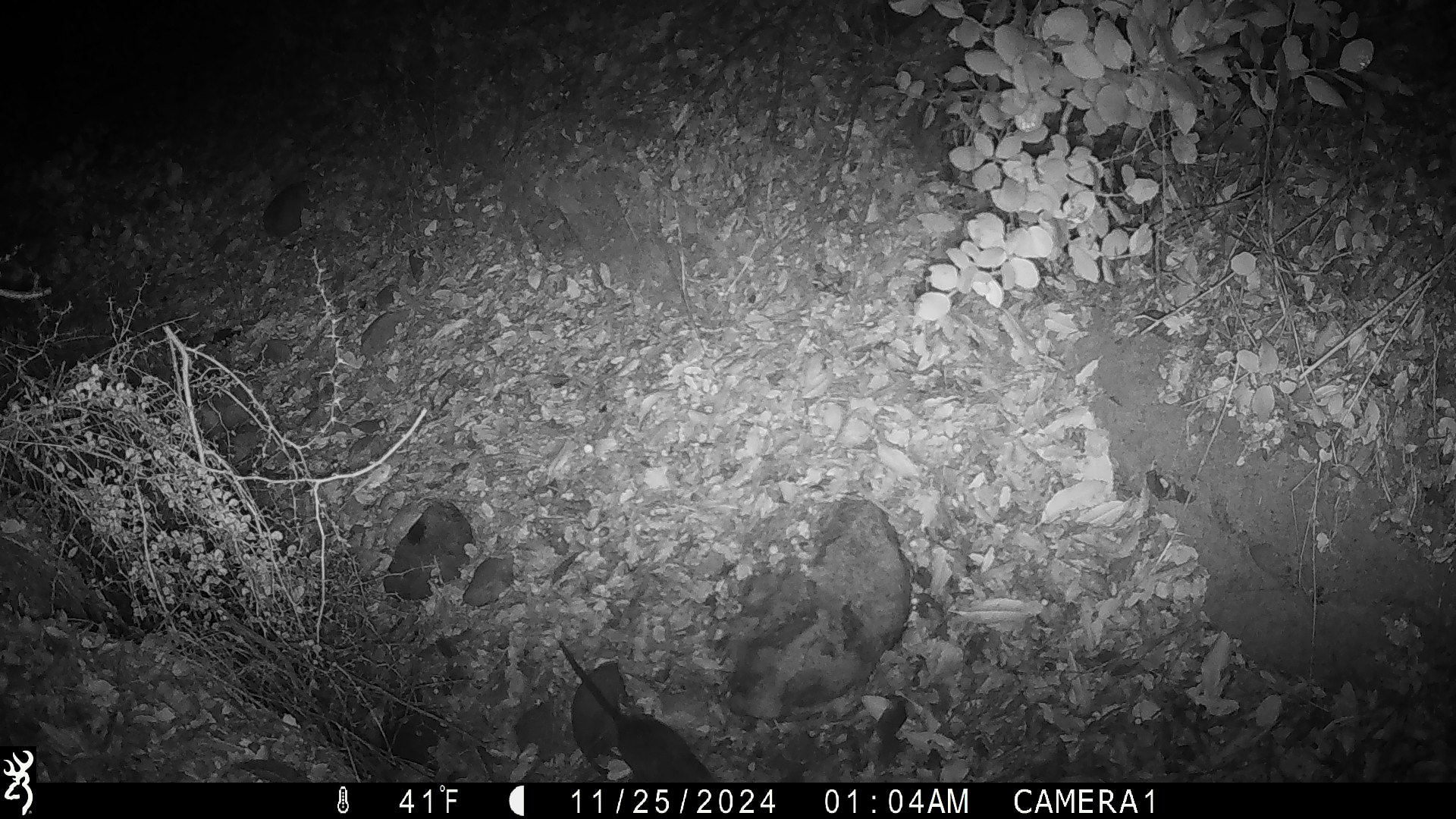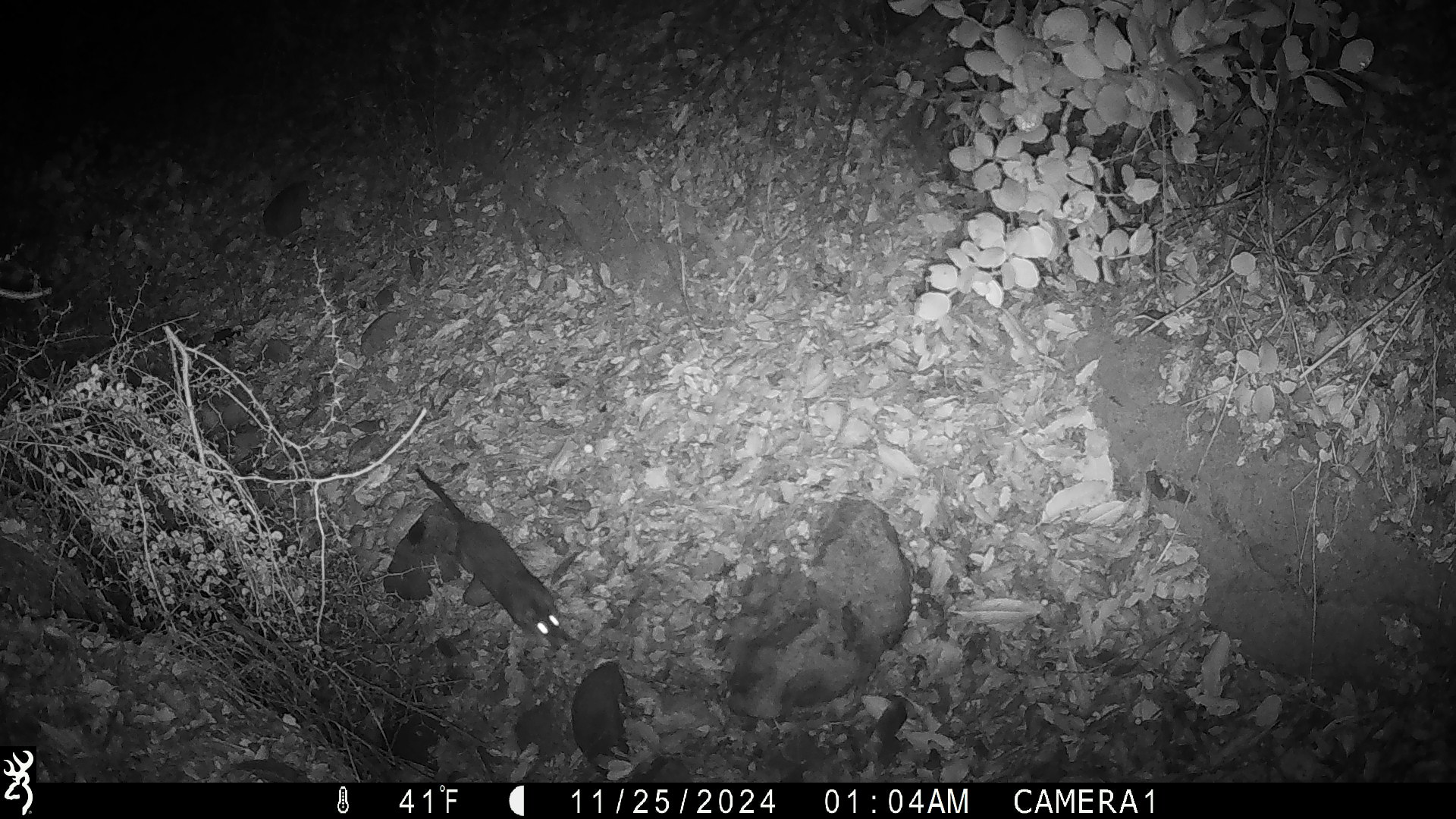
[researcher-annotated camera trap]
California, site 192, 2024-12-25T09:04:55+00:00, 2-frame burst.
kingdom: Animalia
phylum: Chordata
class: Mammalia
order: Rodentia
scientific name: Rodentia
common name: mouse or rat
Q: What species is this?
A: Mouse or rat (Rodentia).